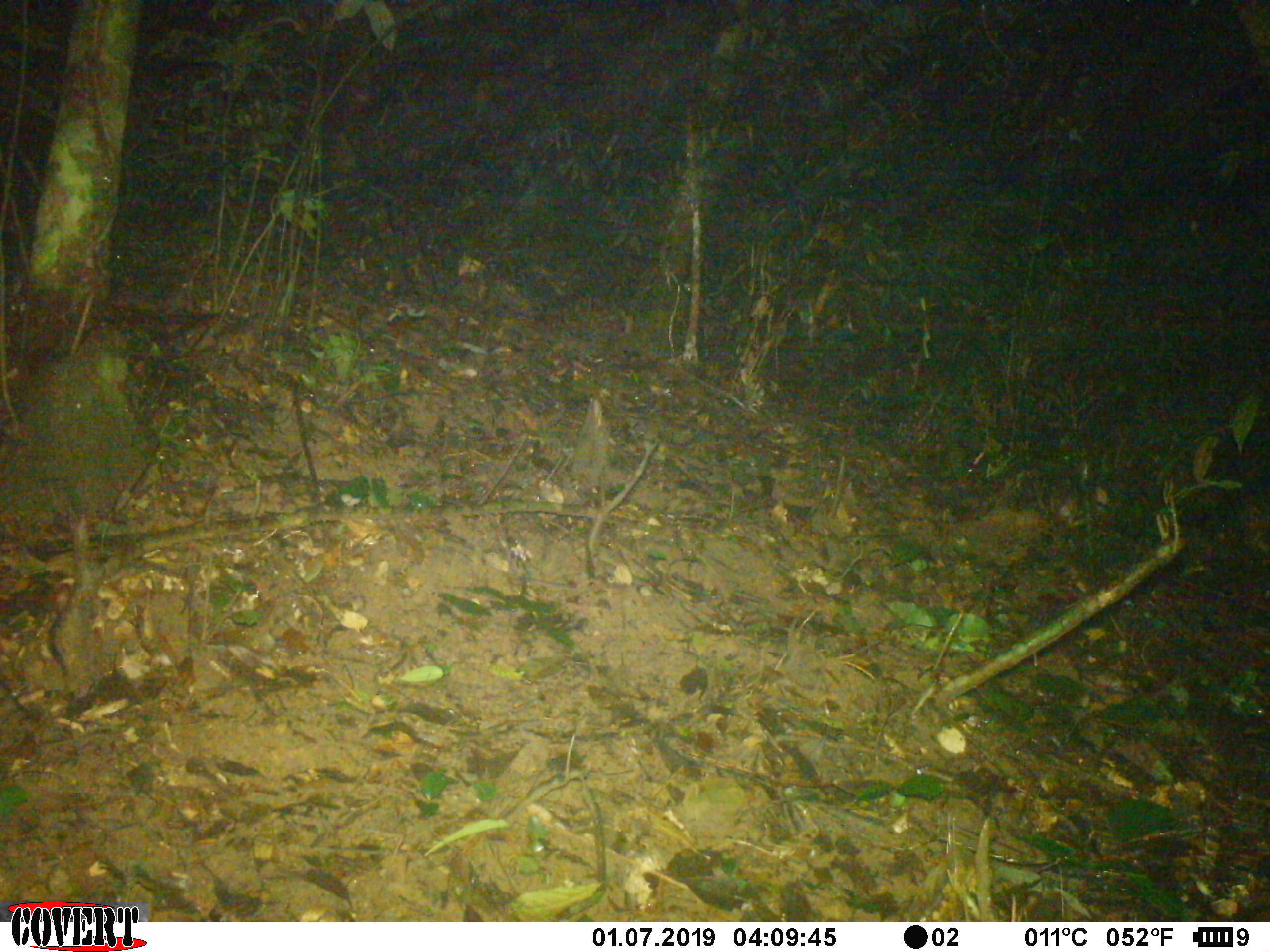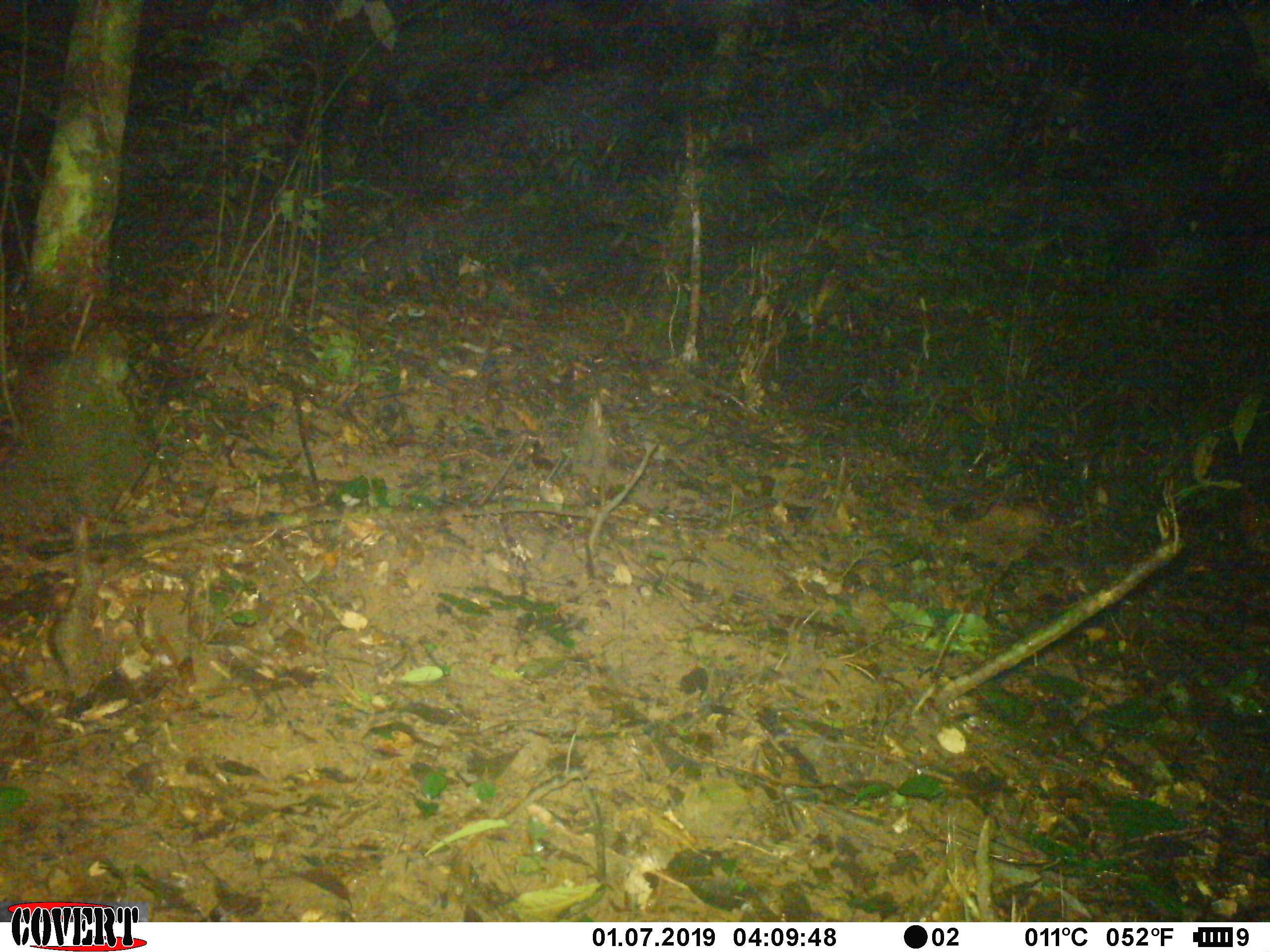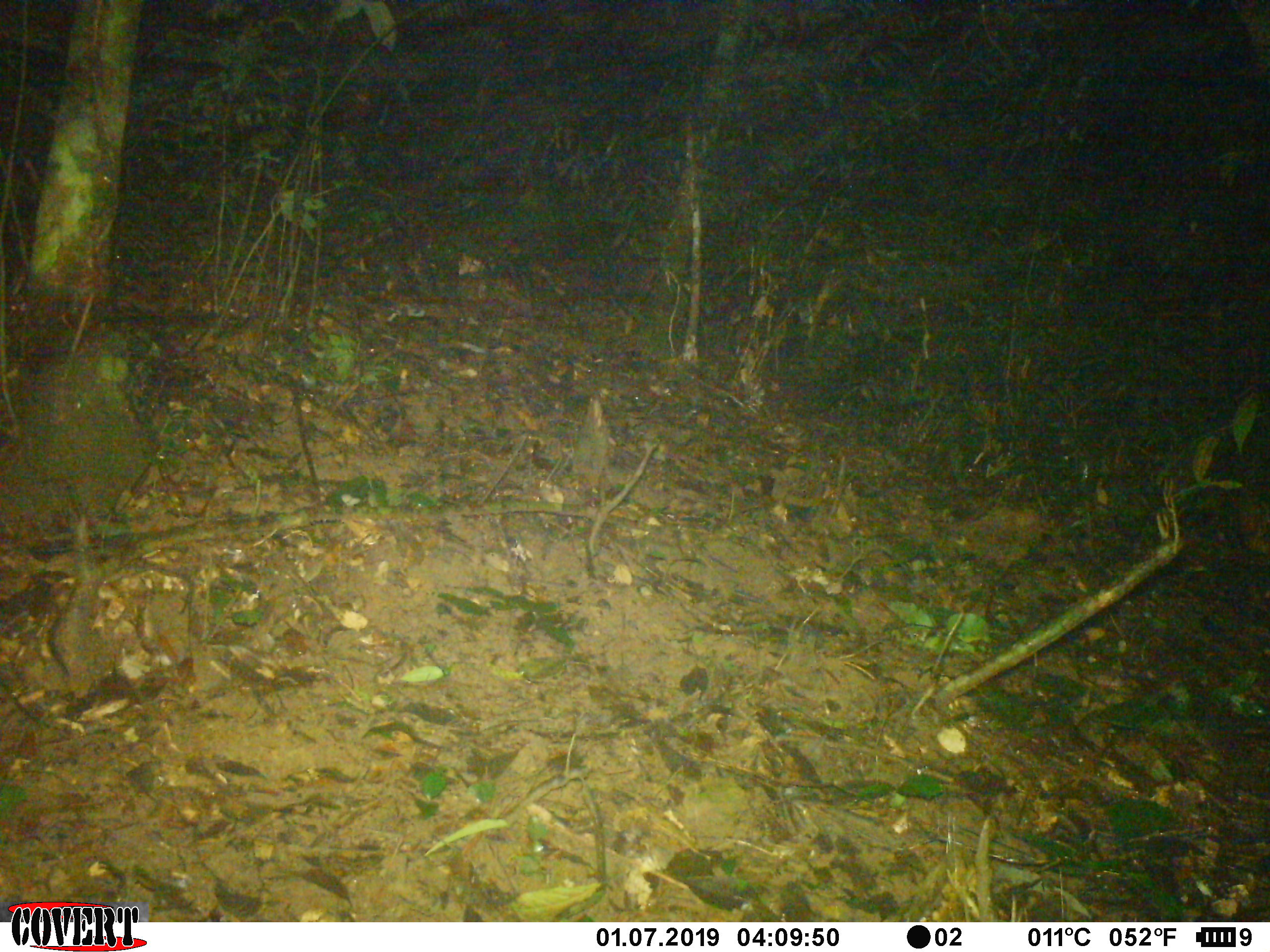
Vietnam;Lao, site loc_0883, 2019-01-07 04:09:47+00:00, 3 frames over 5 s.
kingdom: Animalia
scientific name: Animalia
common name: animal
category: unidentified animal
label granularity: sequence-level